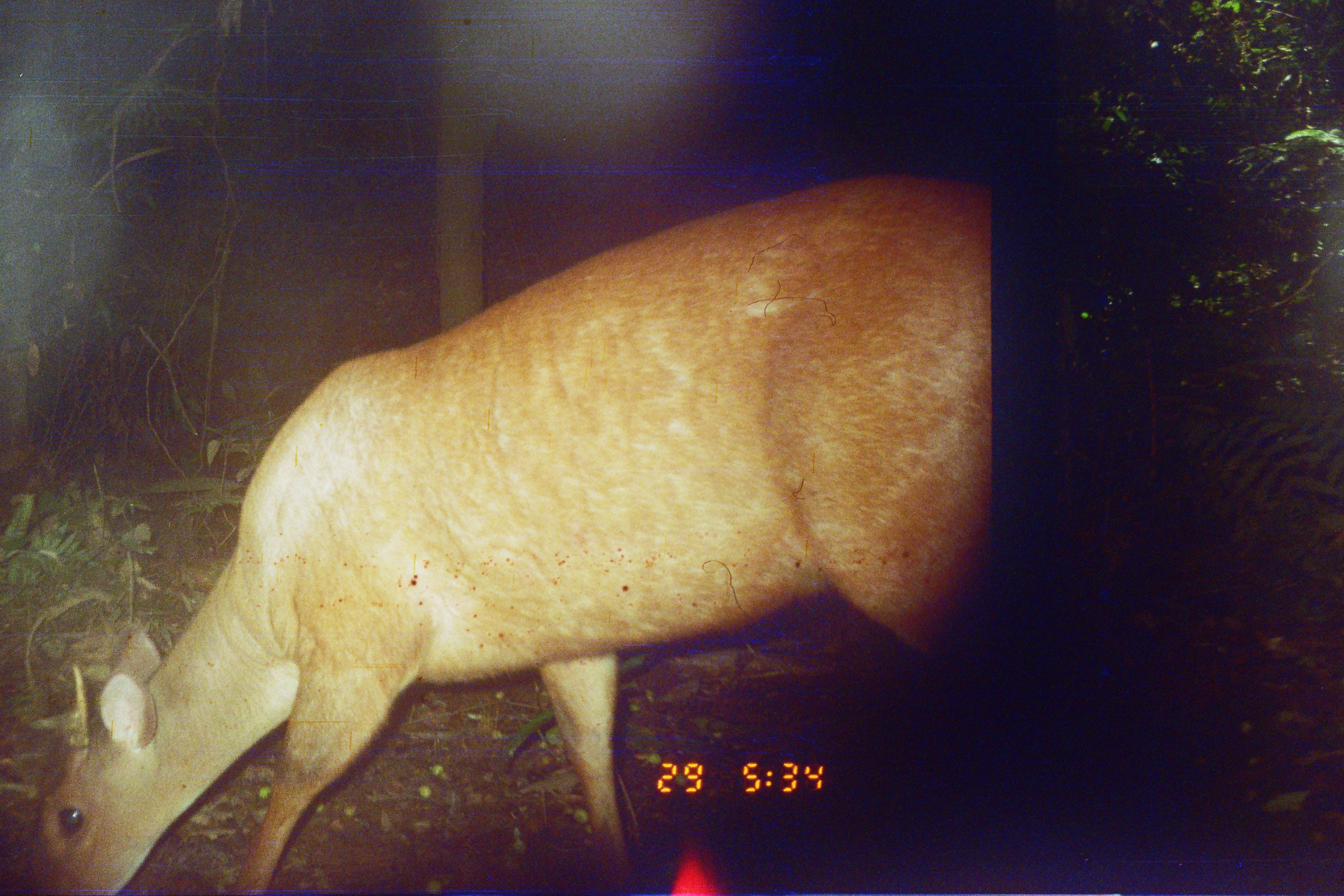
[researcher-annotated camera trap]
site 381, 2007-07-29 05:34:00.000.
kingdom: Animalia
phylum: Chordata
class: Mammalia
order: Artiodactyla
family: Cervidae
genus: Mazama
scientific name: Mazama americana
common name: red brocket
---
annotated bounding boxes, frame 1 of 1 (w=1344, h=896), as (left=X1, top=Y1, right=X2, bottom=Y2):
mazama americana: (left=19, top=171, right=991, bottom=896)